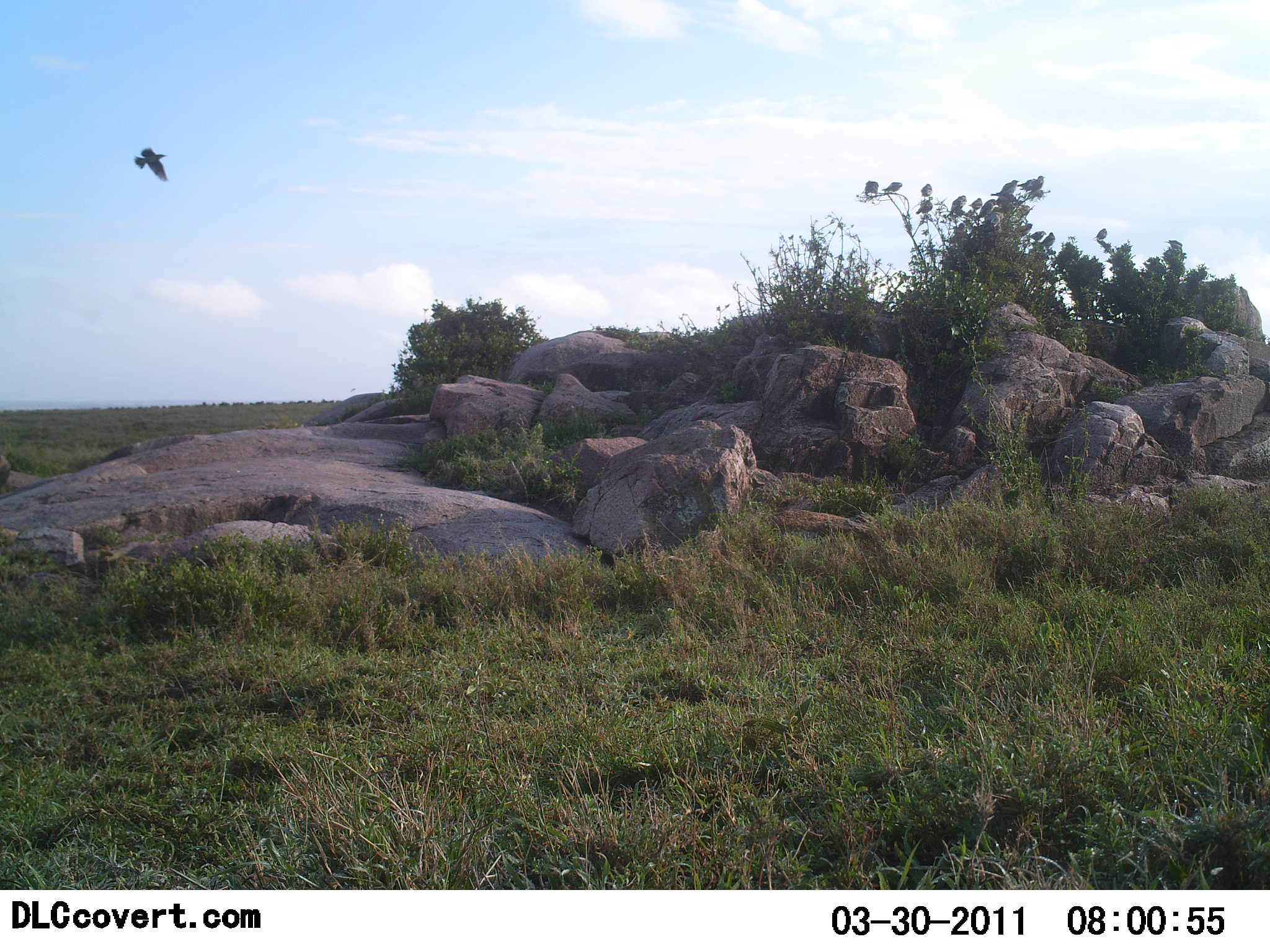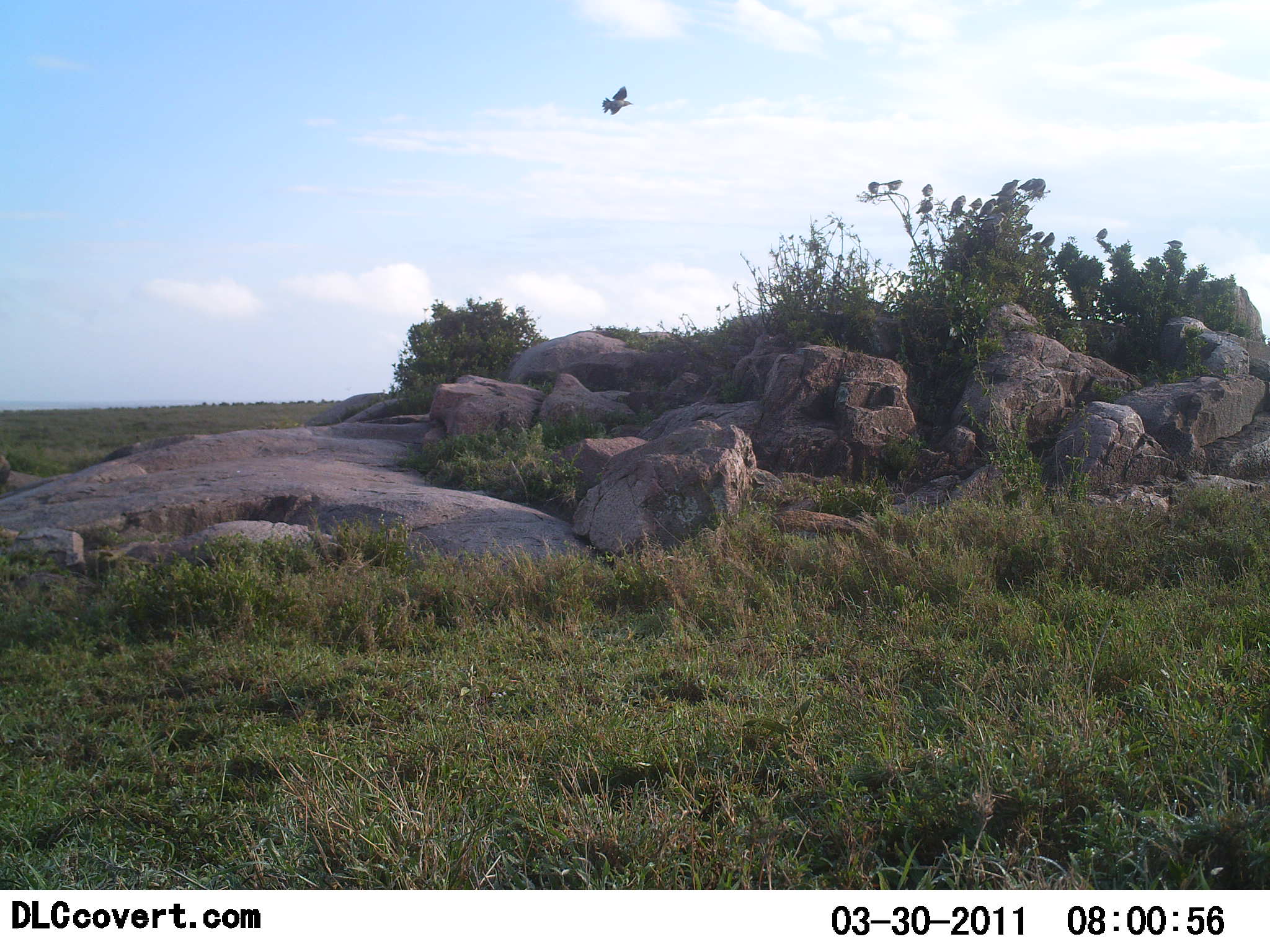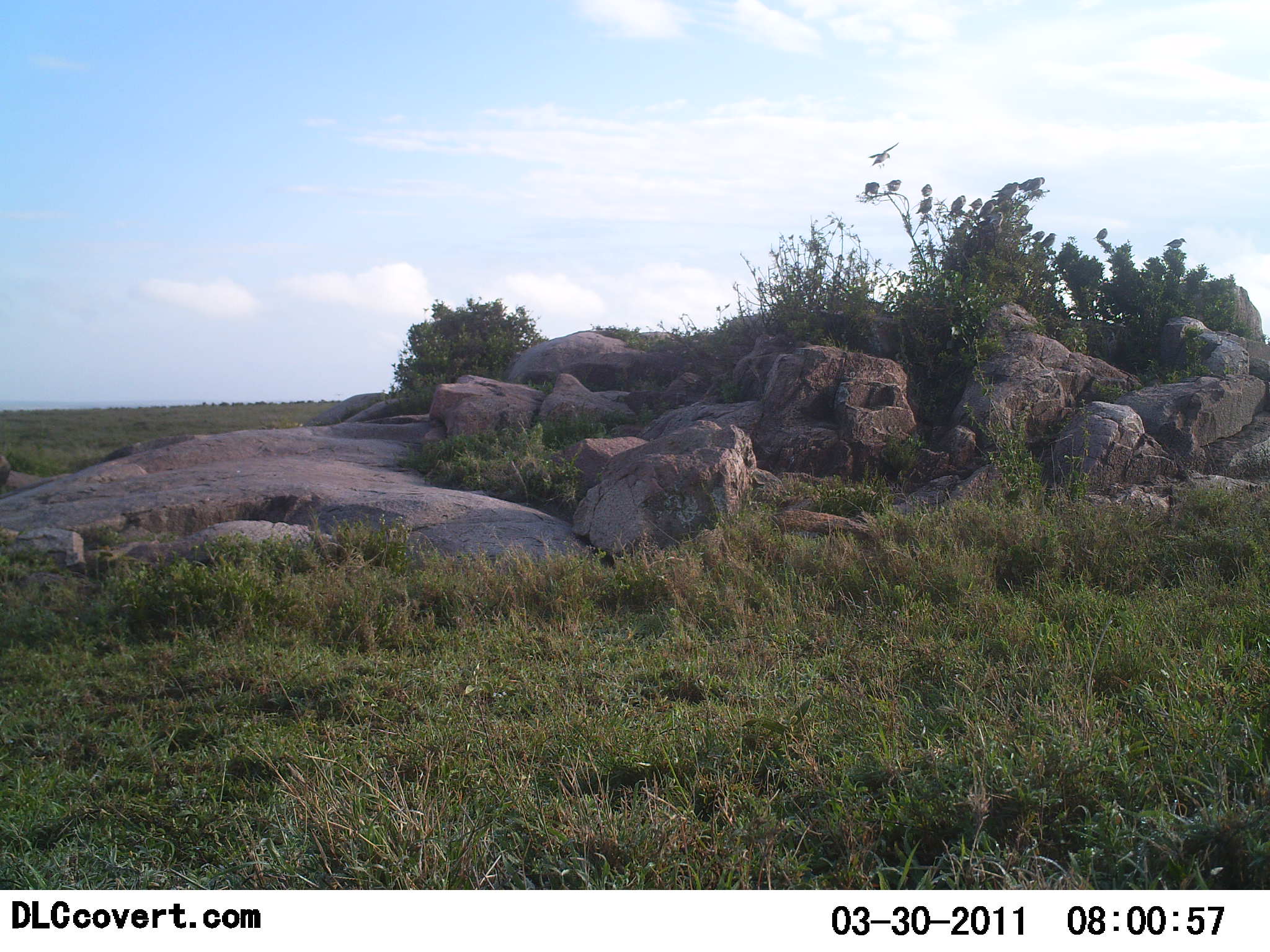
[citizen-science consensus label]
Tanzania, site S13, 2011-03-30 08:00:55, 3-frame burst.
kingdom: Animalia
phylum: Chordata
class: Aves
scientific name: Aves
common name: bird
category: otherbird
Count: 1.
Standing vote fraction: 10%.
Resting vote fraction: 30%.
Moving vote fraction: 80%.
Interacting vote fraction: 10%.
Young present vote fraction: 0%.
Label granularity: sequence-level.